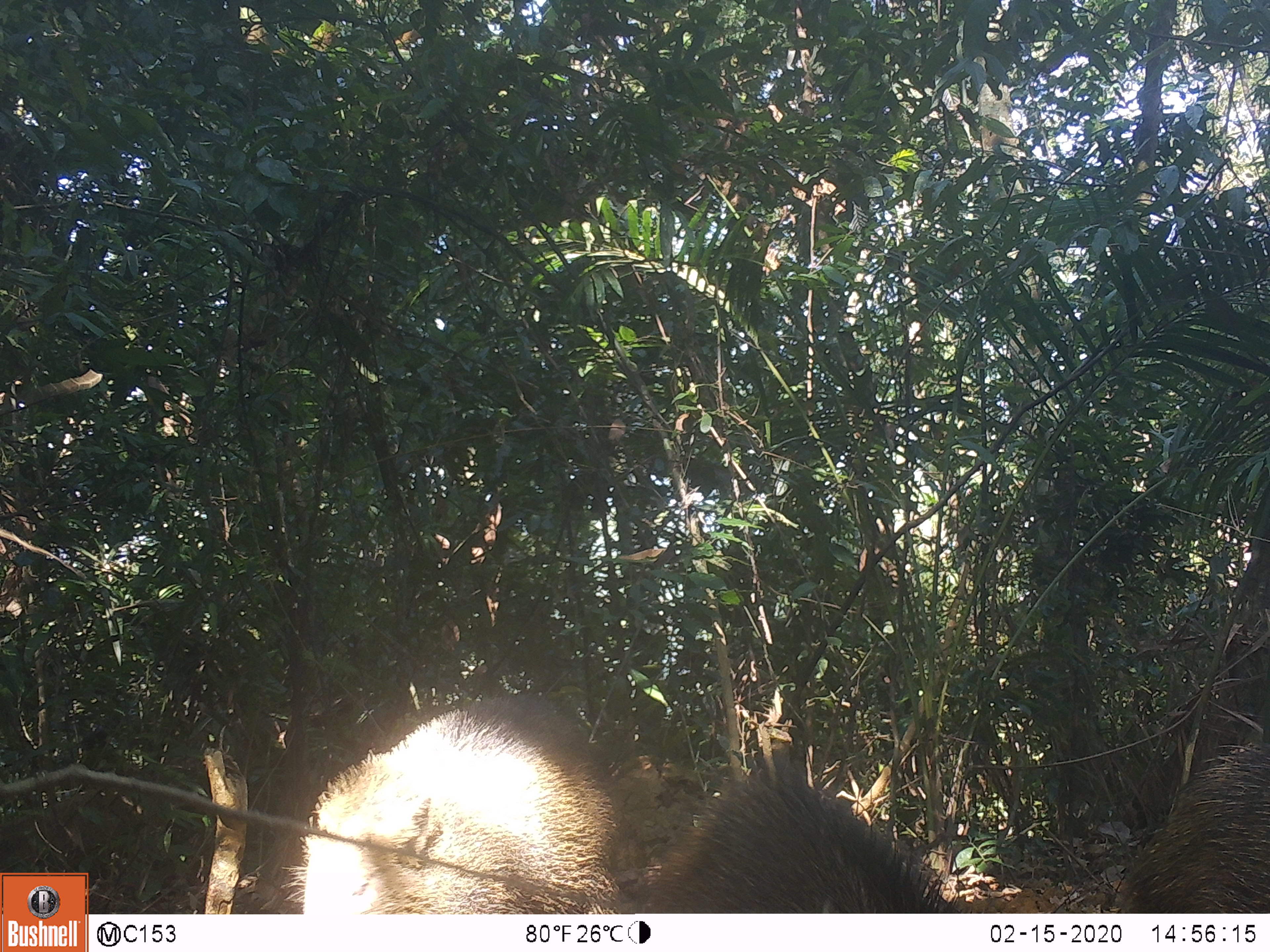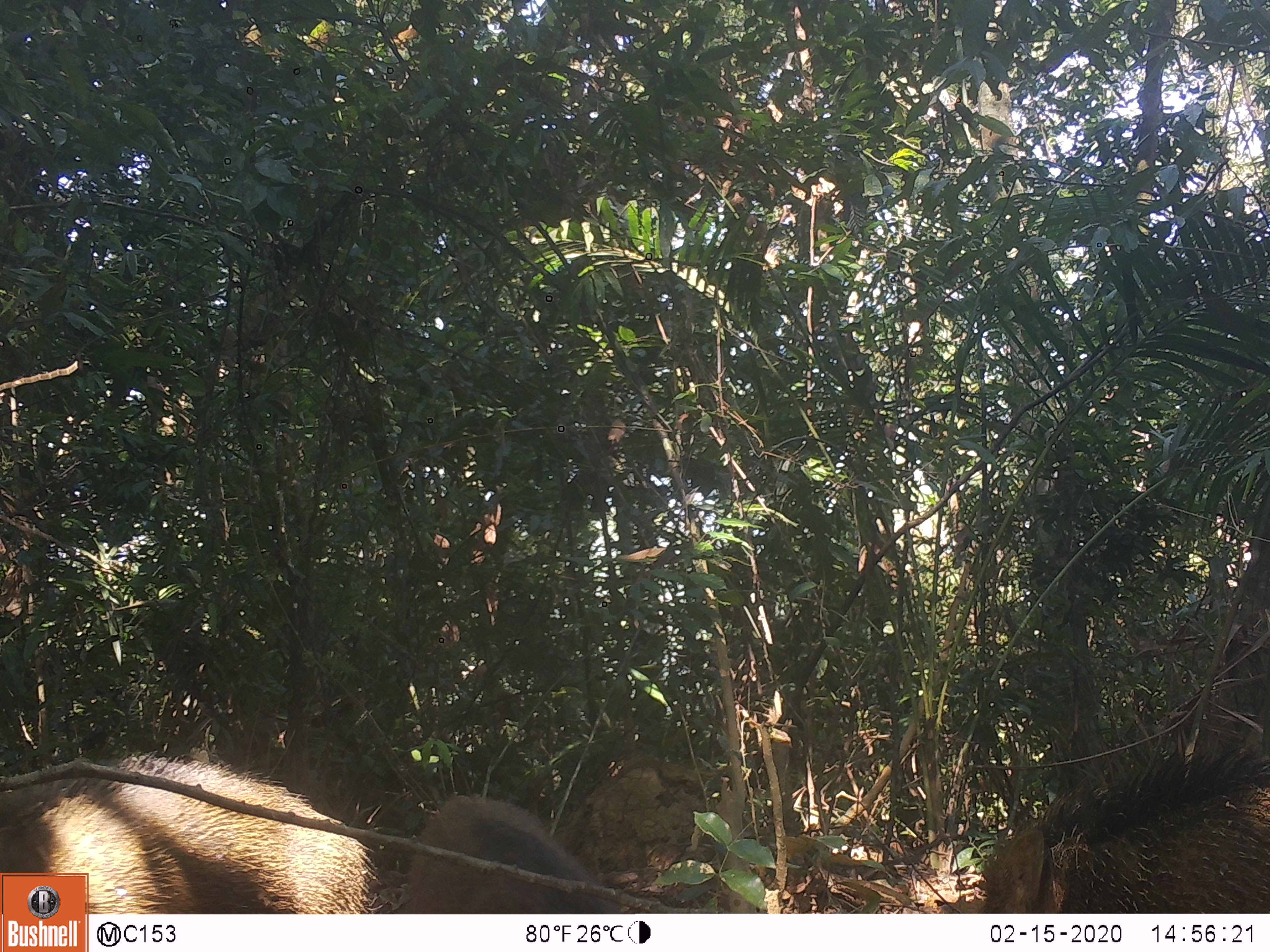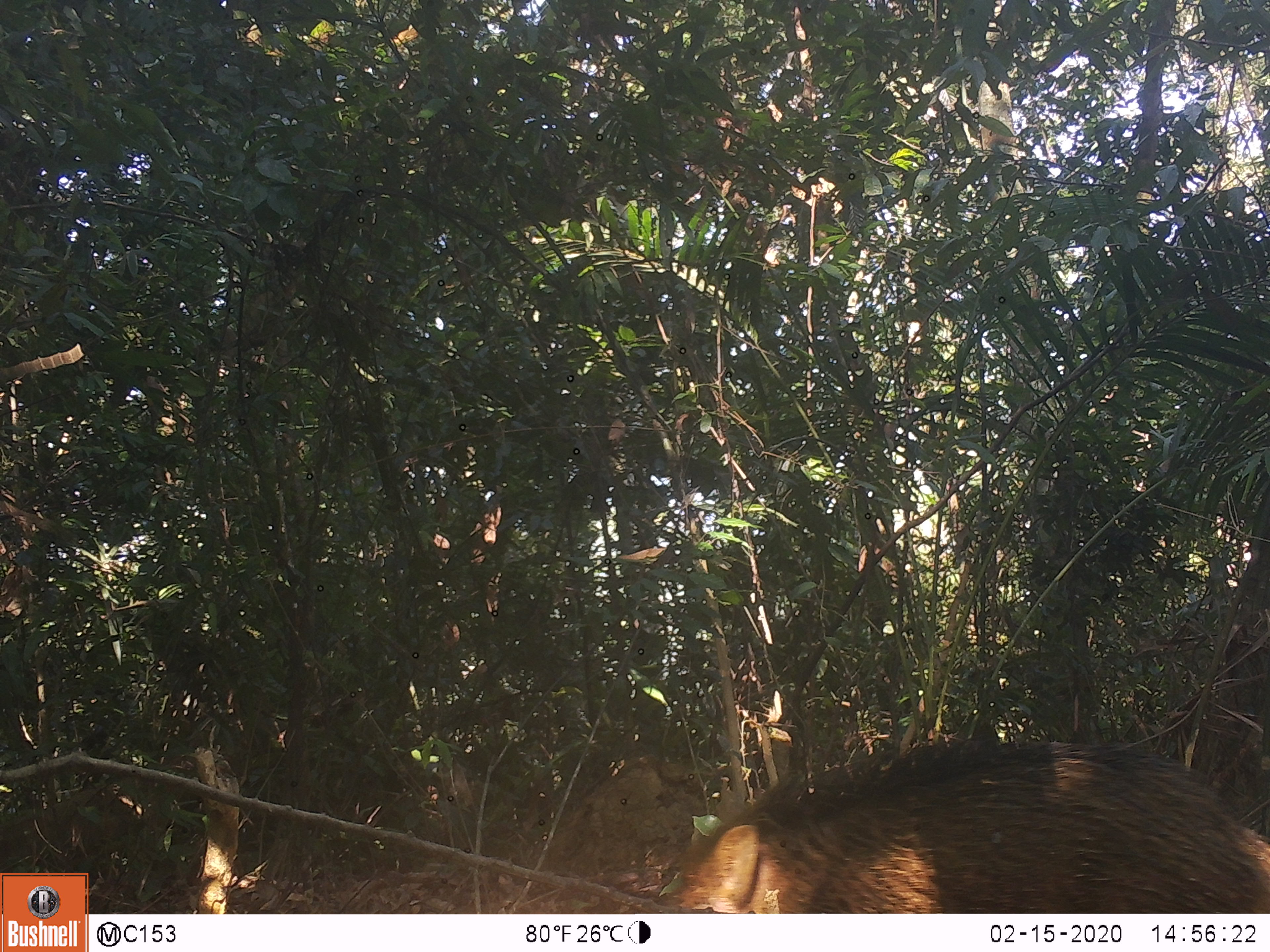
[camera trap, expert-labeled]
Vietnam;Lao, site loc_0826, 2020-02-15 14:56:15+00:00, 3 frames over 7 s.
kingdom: Animalia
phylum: Chordata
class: Mammalia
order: Artiodactyla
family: Suidae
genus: Sus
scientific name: Sus scrofa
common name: eurasian wild pig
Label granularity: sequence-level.